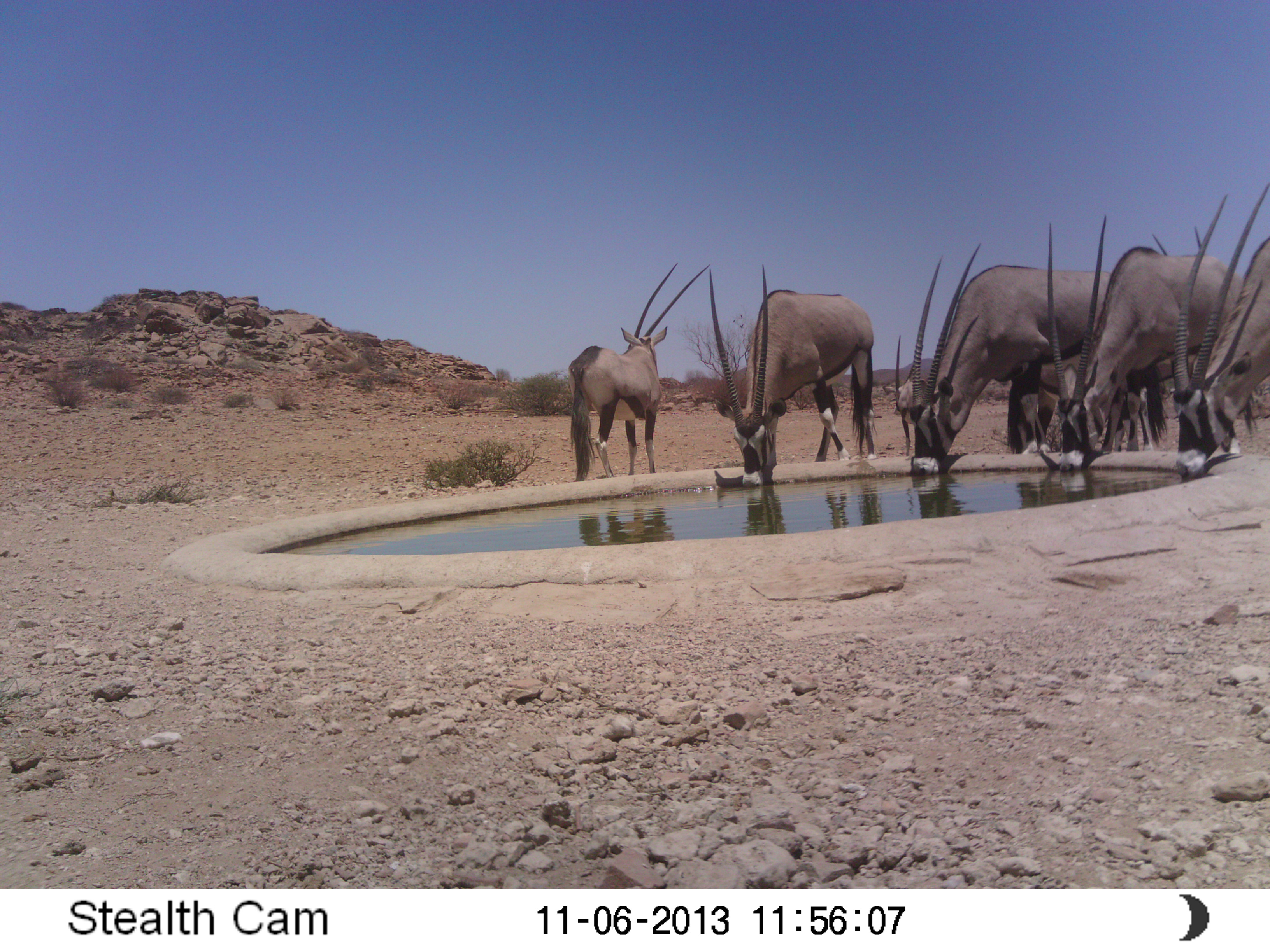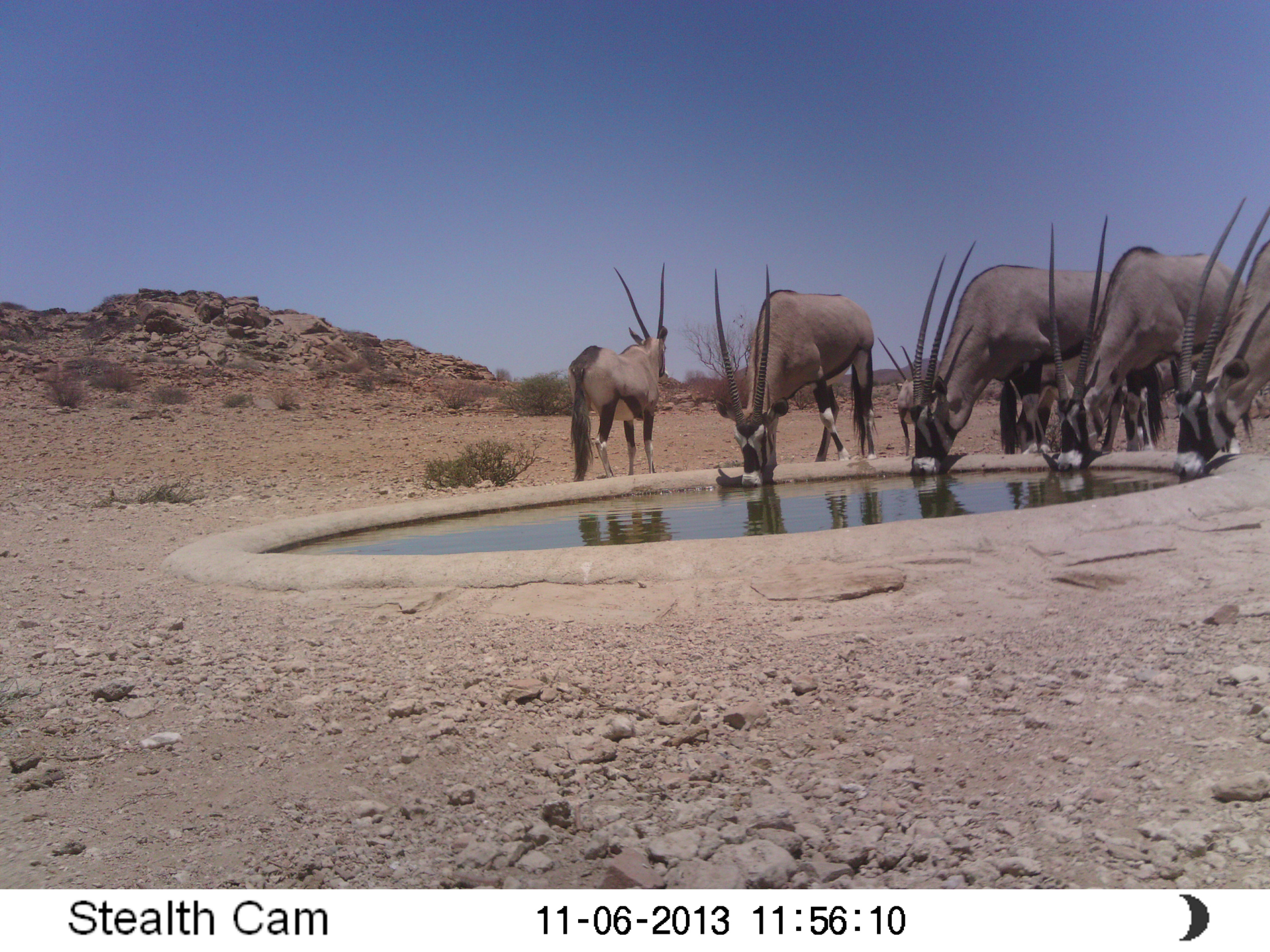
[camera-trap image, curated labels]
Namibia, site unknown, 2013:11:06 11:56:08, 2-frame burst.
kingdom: Animalia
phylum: Chordata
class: Mammalia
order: Artiodactyla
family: Bovidae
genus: Oryx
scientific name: Oryx gazella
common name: gemsbok